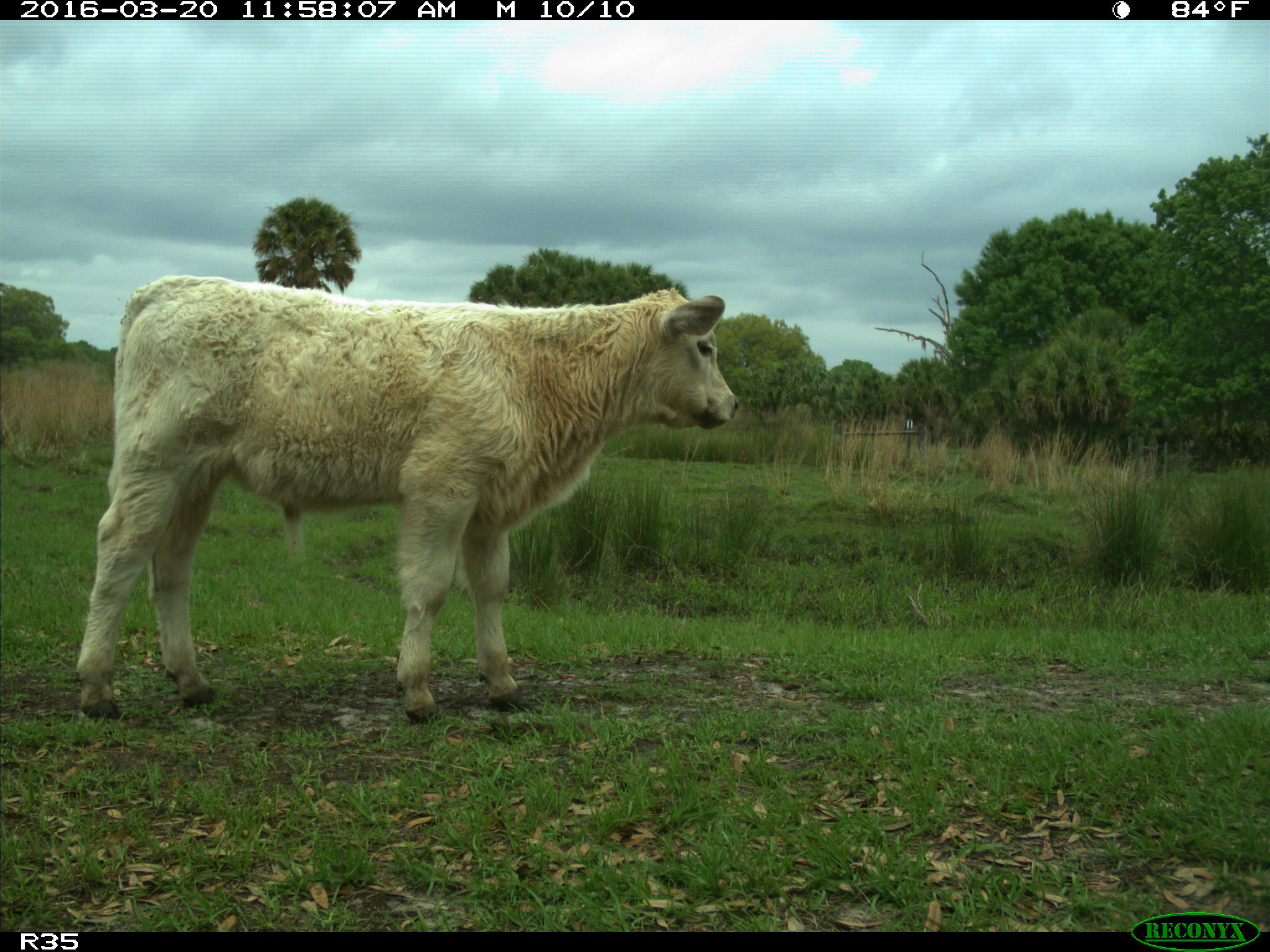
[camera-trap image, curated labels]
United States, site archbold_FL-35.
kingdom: Animalia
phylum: Chordata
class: Mammalia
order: Artiodactyla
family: Bovidae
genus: Bos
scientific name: Bos taurus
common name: domestic cow